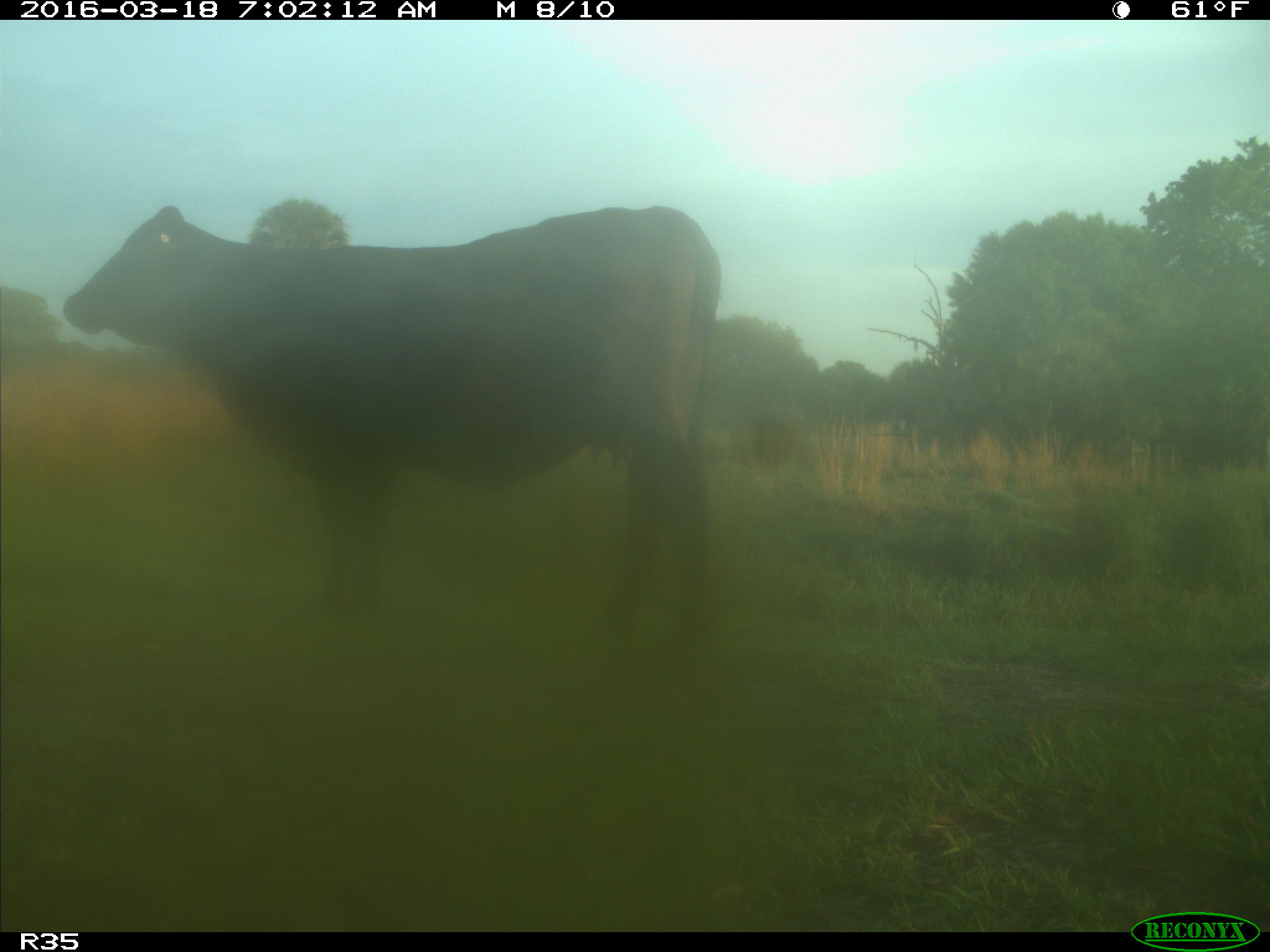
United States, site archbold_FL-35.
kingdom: Animalia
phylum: Chordata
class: Mammalia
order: Artiodactyla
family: Bovidae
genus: Bos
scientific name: Bos taurus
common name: domestic cow